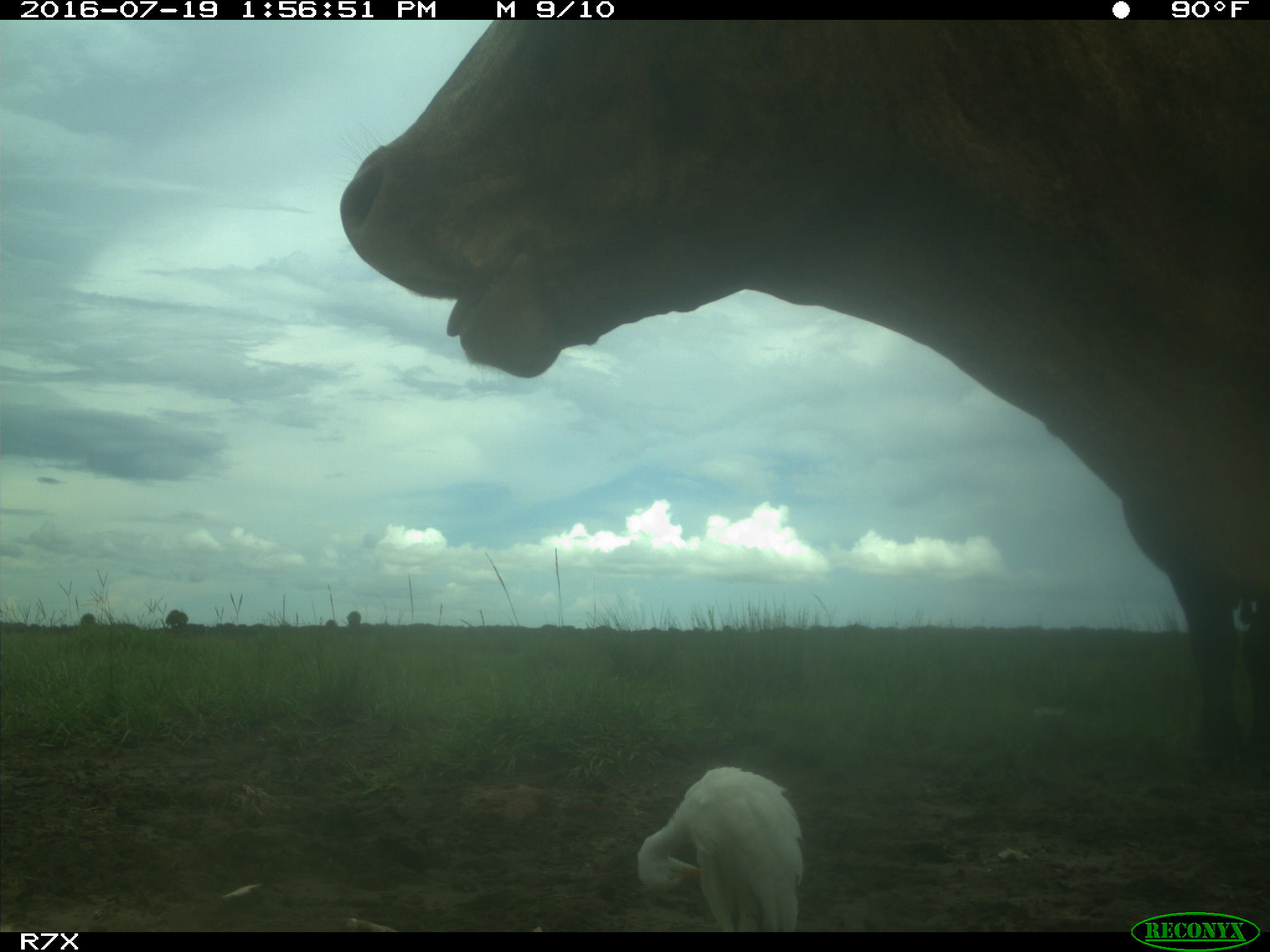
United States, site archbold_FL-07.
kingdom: Animalia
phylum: Chordata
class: Mammalia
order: Artiodactyla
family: Bovidae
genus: Bos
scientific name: Bos taurus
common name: domestic cow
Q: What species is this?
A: Bos taurus (domestic cow).